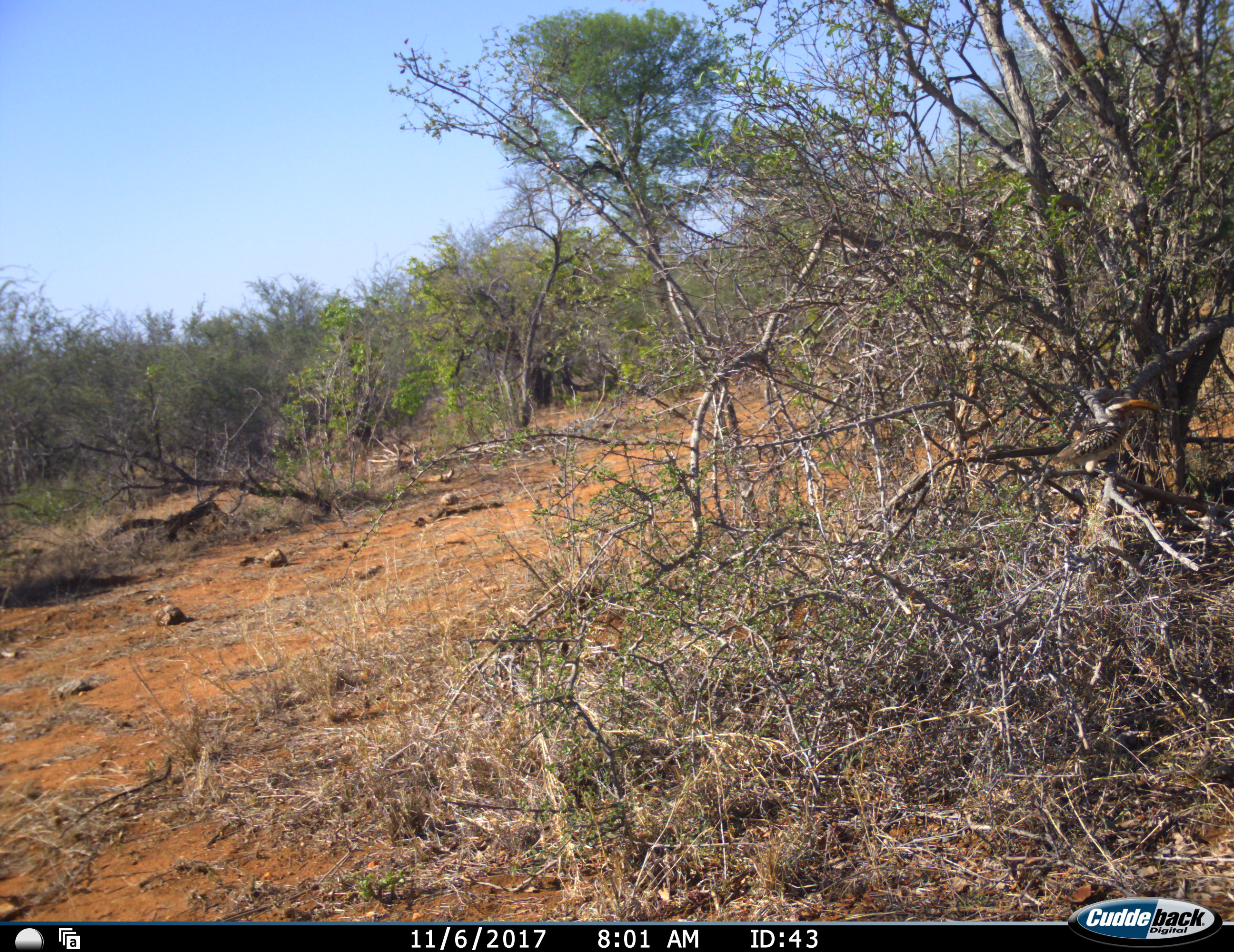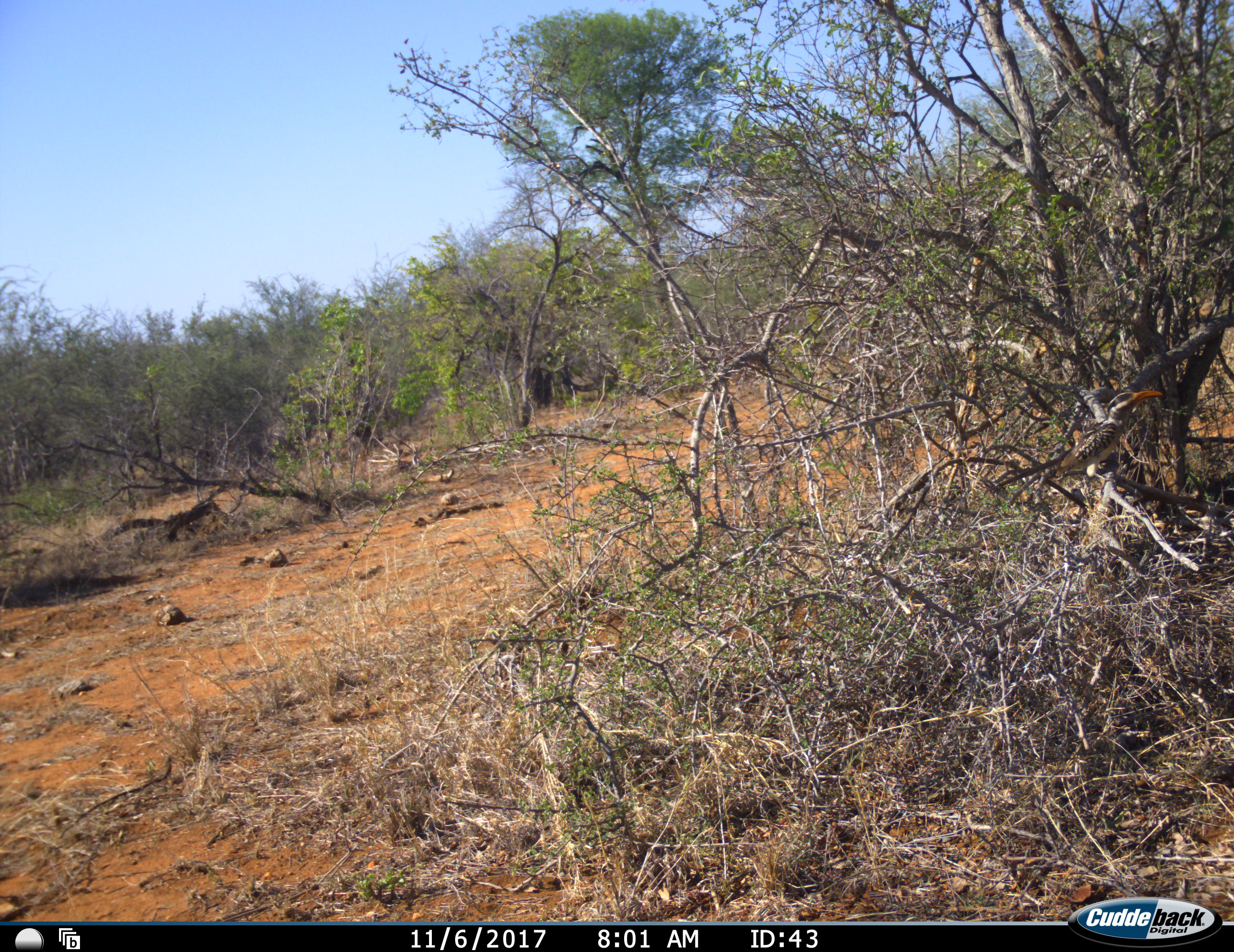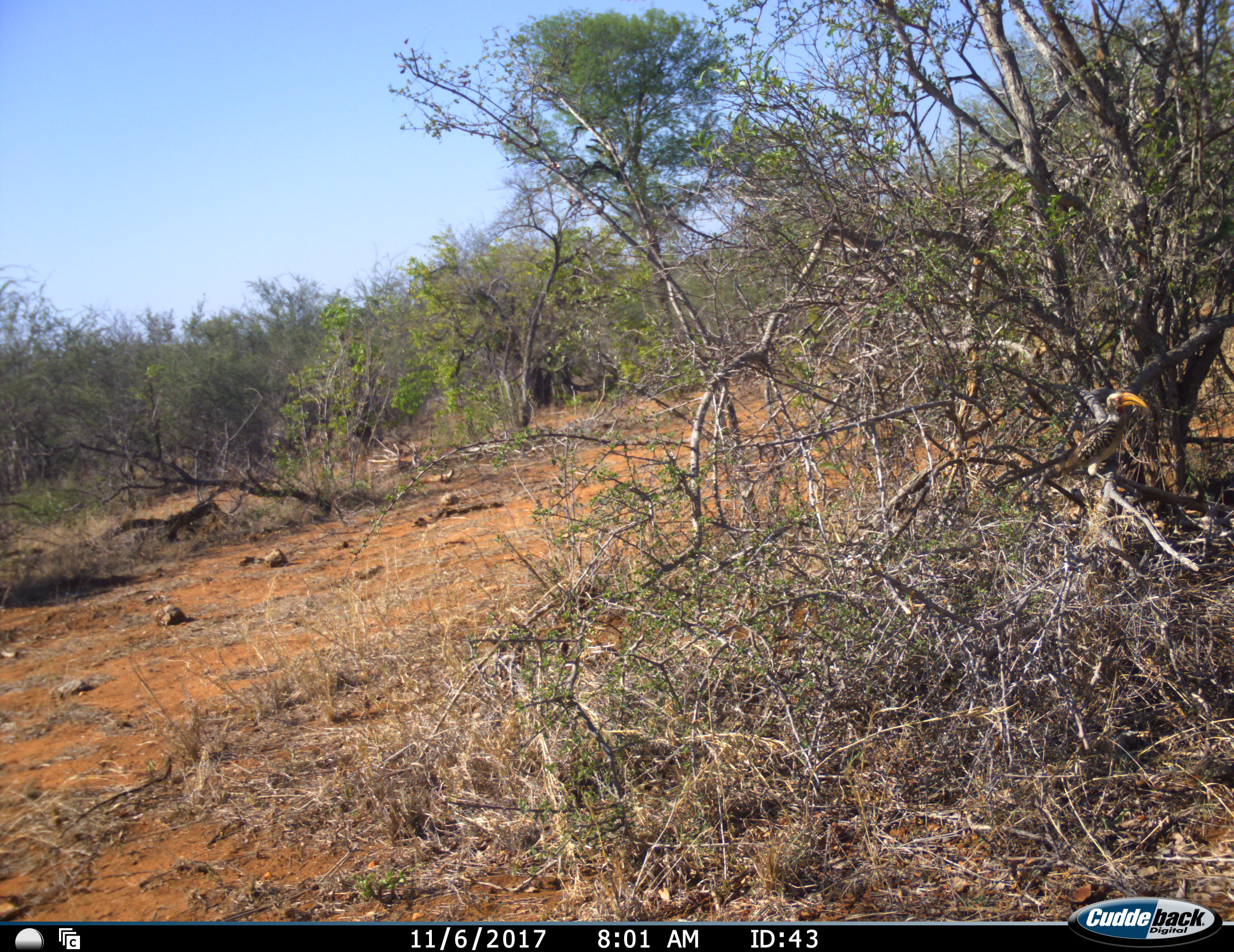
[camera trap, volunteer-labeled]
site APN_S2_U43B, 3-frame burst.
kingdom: Animalia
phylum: Chordata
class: Aves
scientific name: Aves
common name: bird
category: birdother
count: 1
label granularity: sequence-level